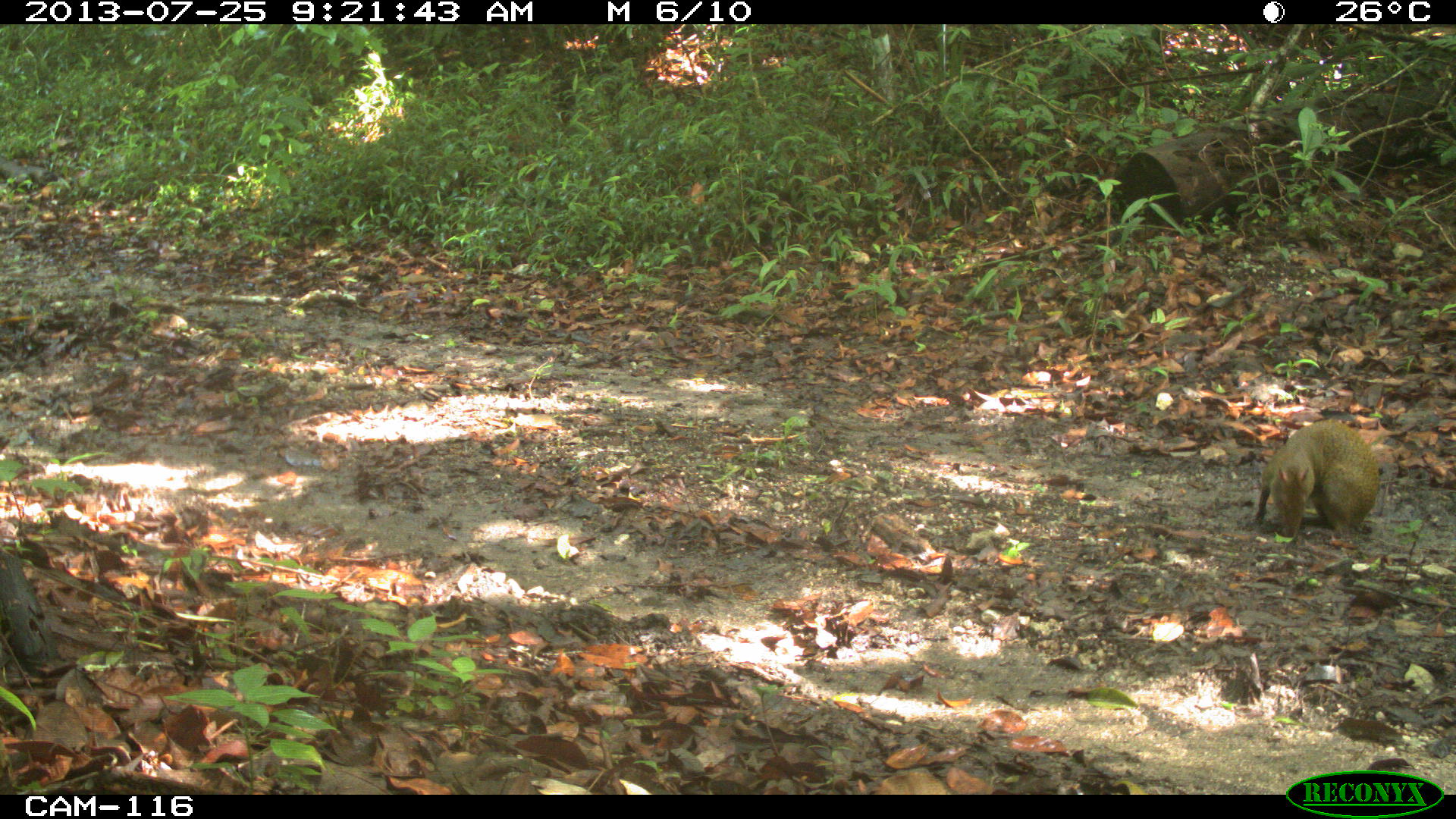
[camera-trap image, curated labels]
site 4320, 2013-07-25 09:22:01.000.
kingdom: Animalia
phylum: Chordata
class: Mammalia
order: Rodentia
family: Dasyproctidae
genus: Dasyprocta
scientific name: Dasyprocta punctata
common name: central american agouti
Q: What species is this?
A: Dasyprocta punctata (central american agouti).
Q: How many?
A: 1.